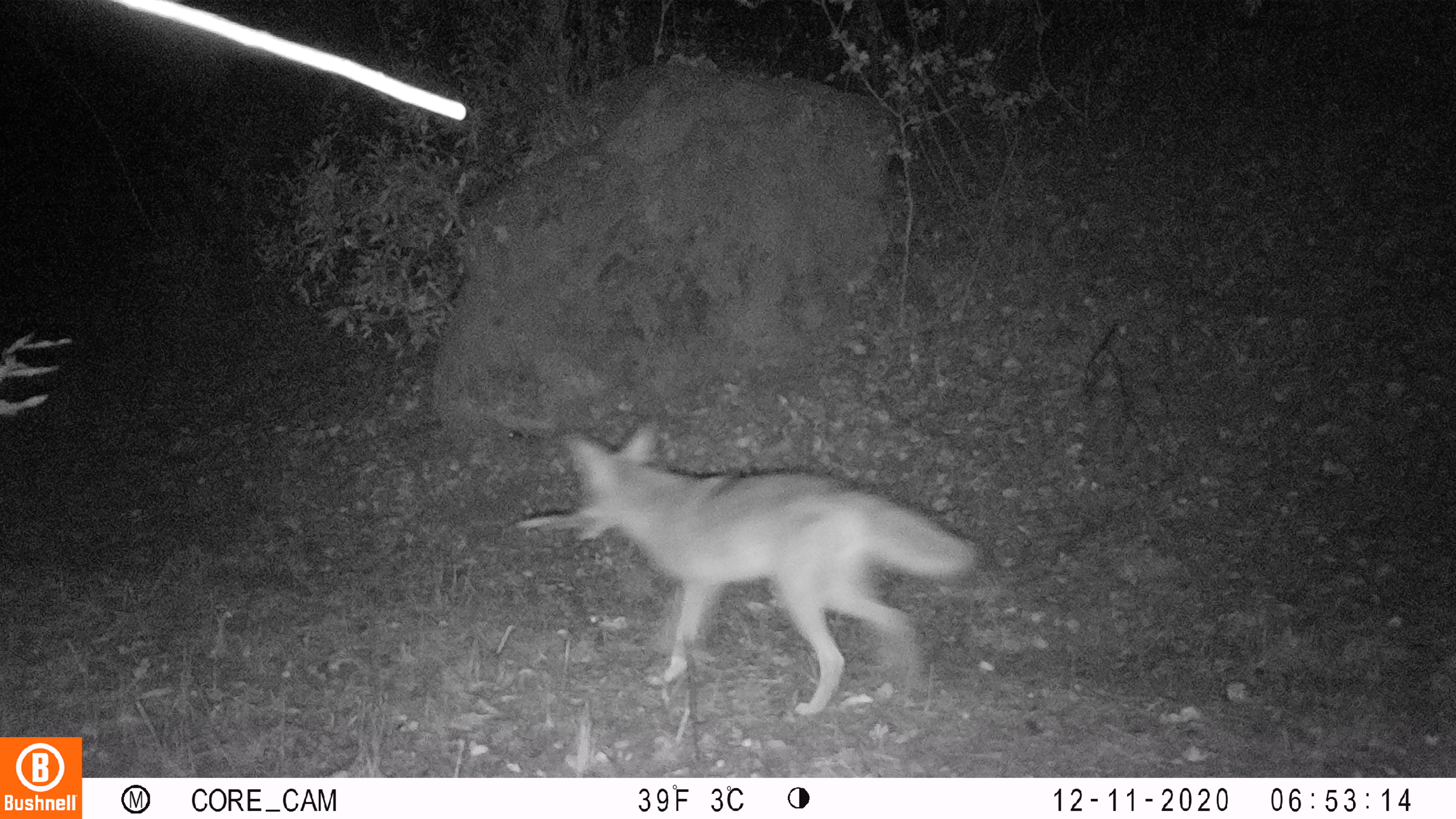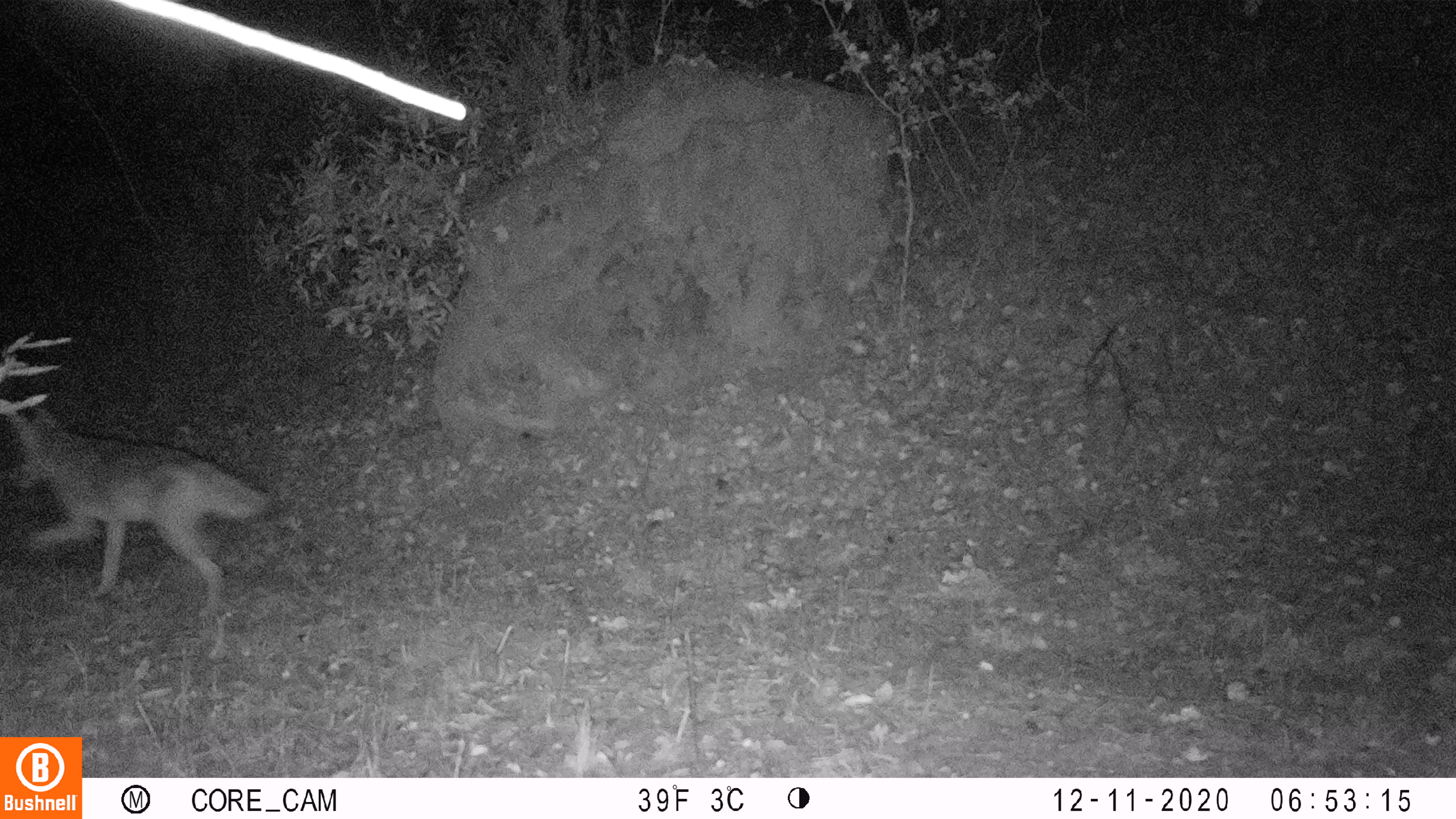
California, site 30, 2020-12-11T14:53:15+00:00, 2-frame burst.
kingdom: Animalia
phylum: Chordata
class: Mammalia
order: Carnivora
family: Canidae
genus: Canis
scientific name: Canis latrans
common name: coyote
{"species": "coyote (Canis latrans)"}